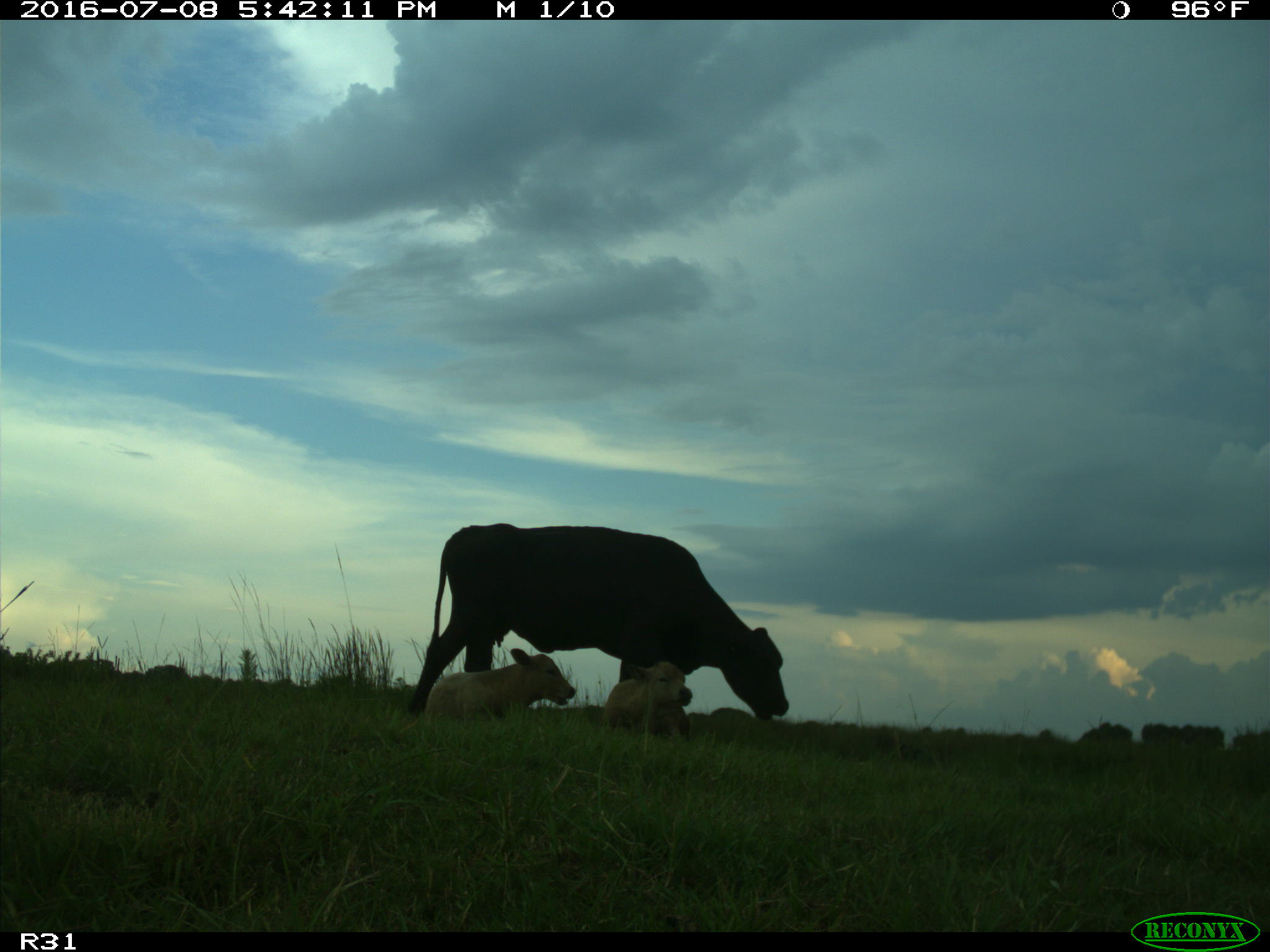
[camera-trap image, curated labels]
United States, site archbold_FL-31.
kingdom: Animalia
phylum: Chordata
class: Mammalia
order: Artiodactyla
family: Bovidae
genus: Bos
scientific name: Bos taurus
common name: domestic cow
Bos taurus (domestic cow).